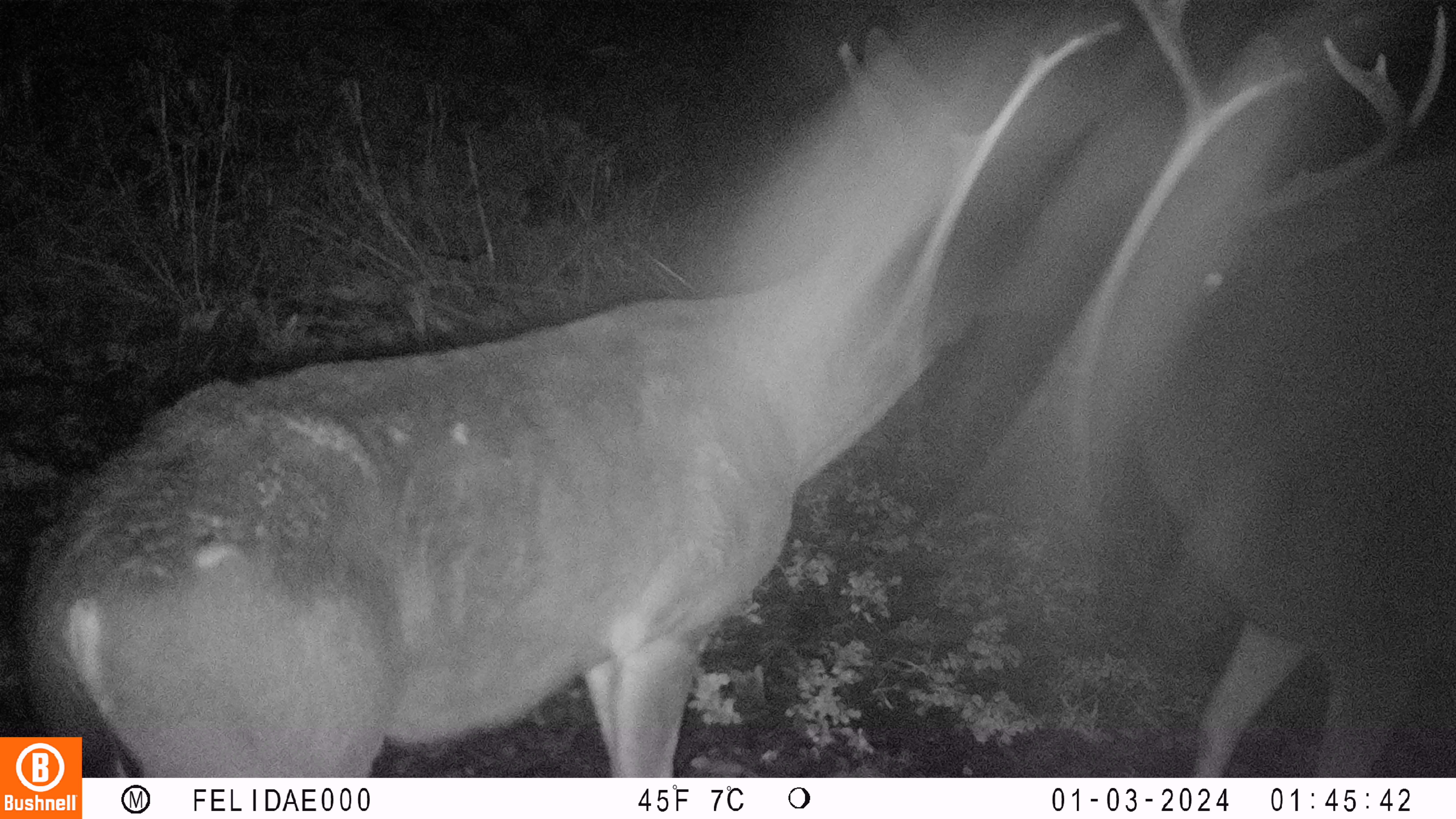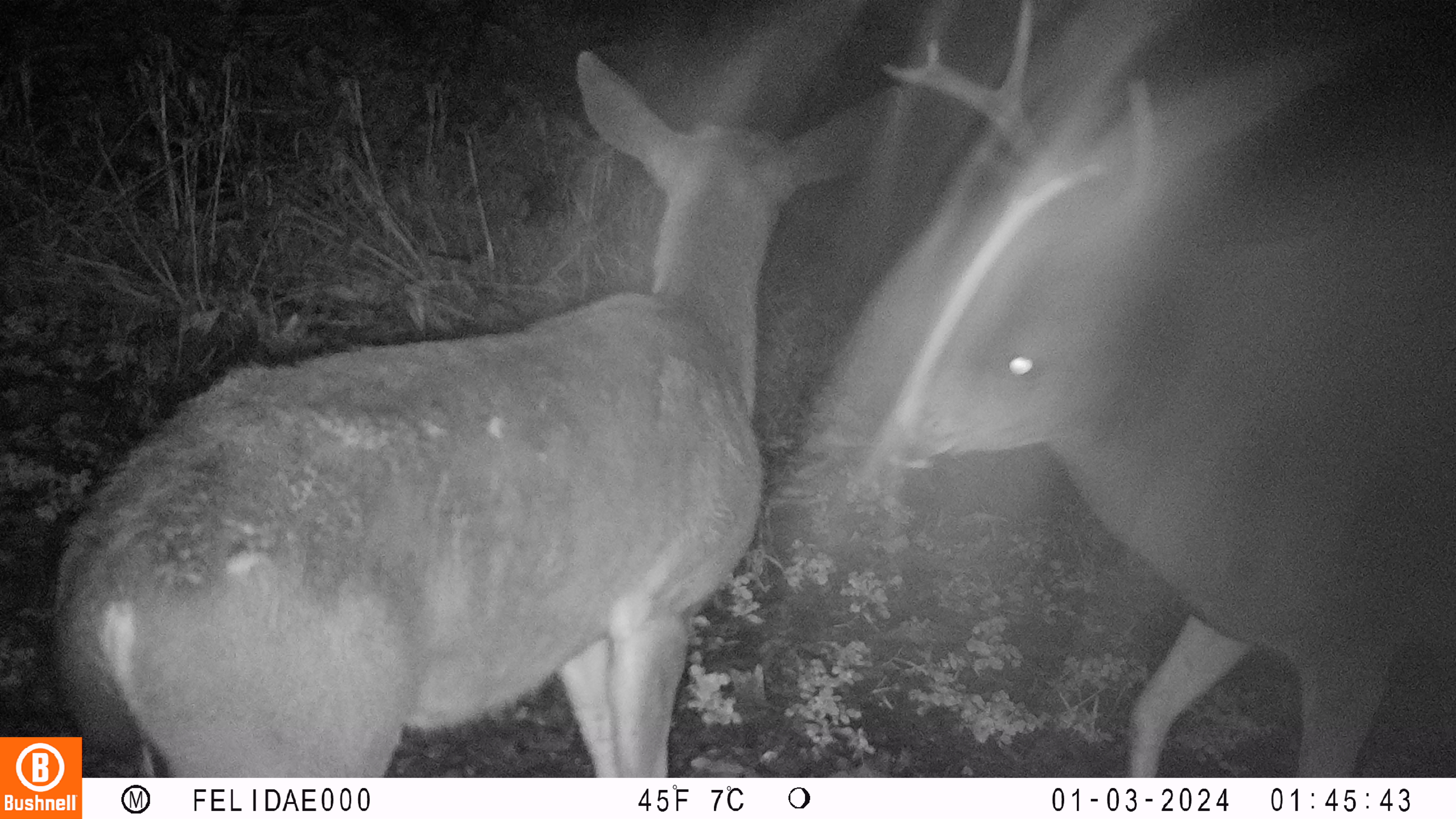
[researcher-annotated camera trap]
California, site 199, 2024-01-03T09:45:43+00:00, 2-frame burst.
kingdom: Animalia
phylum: Chordata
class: Mammalia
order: Artiodactyla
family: Cervidae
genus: Odocoileus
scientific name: Odocoileus hemionus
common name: mule deer